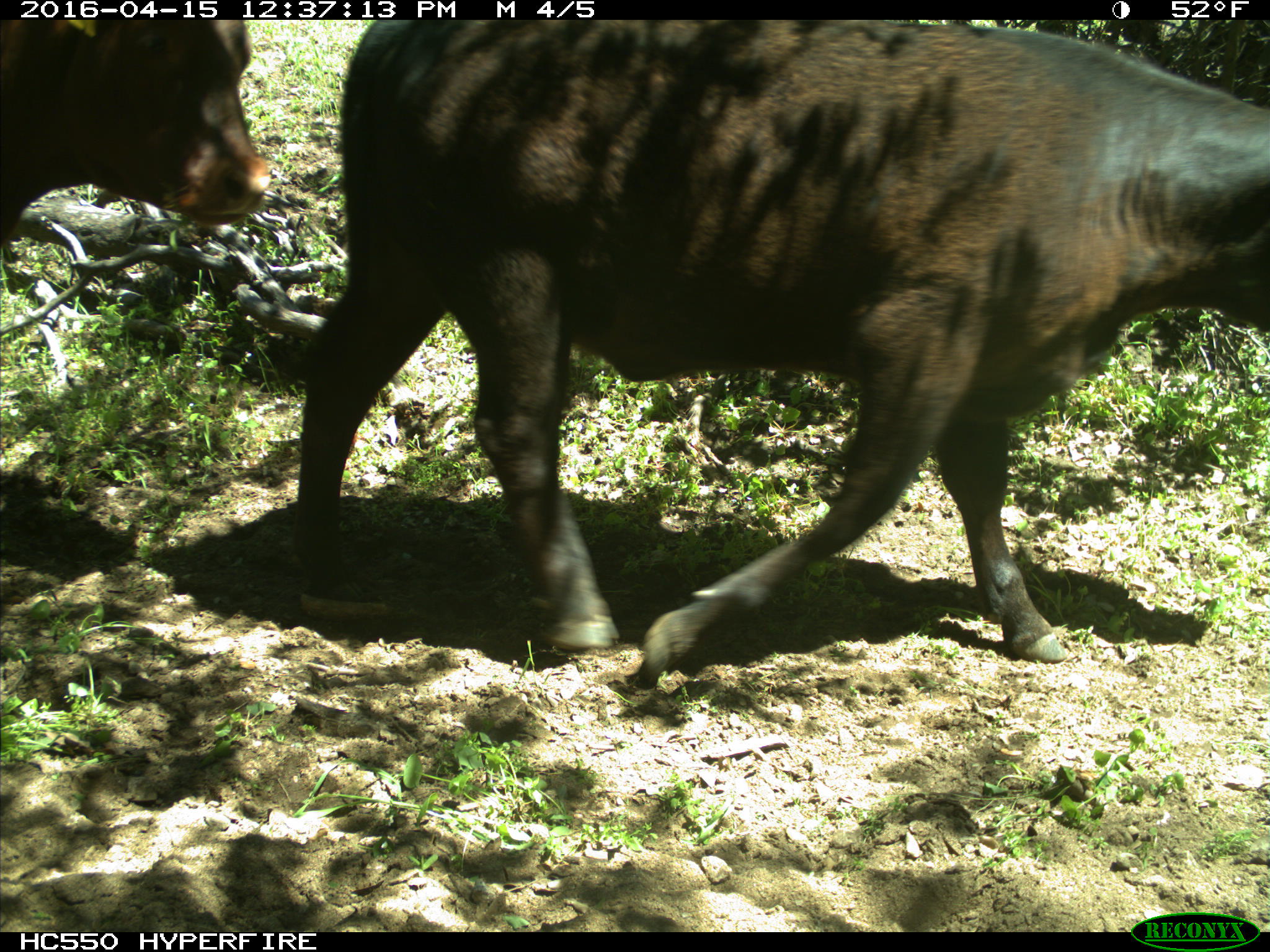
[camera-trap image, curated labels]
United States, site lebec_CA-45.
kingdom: Animalia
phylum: Chordata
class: Mammalia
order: Artiodactyla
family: Bovidae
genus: Bos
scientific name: Bos taurus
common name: domestic cow